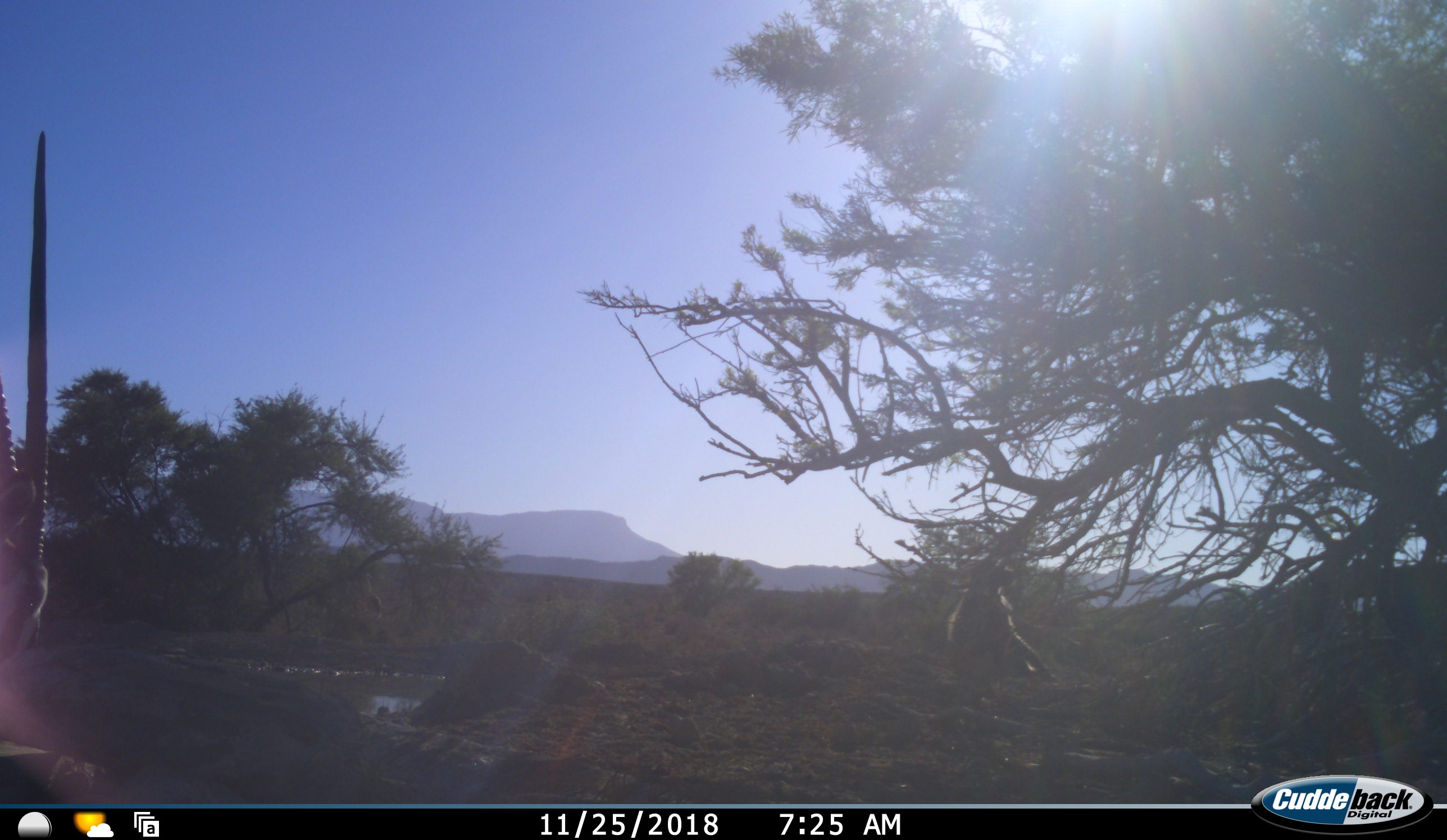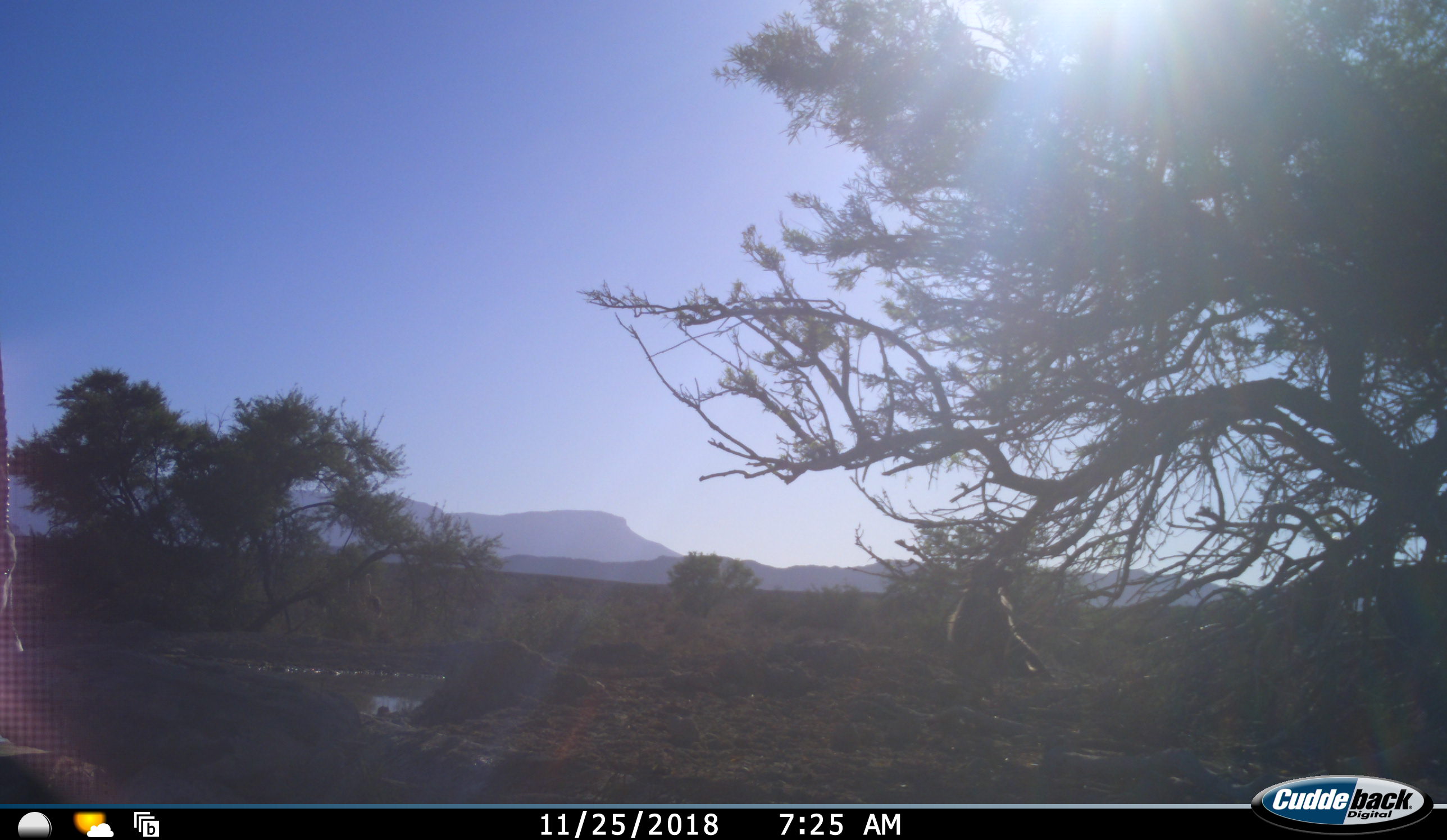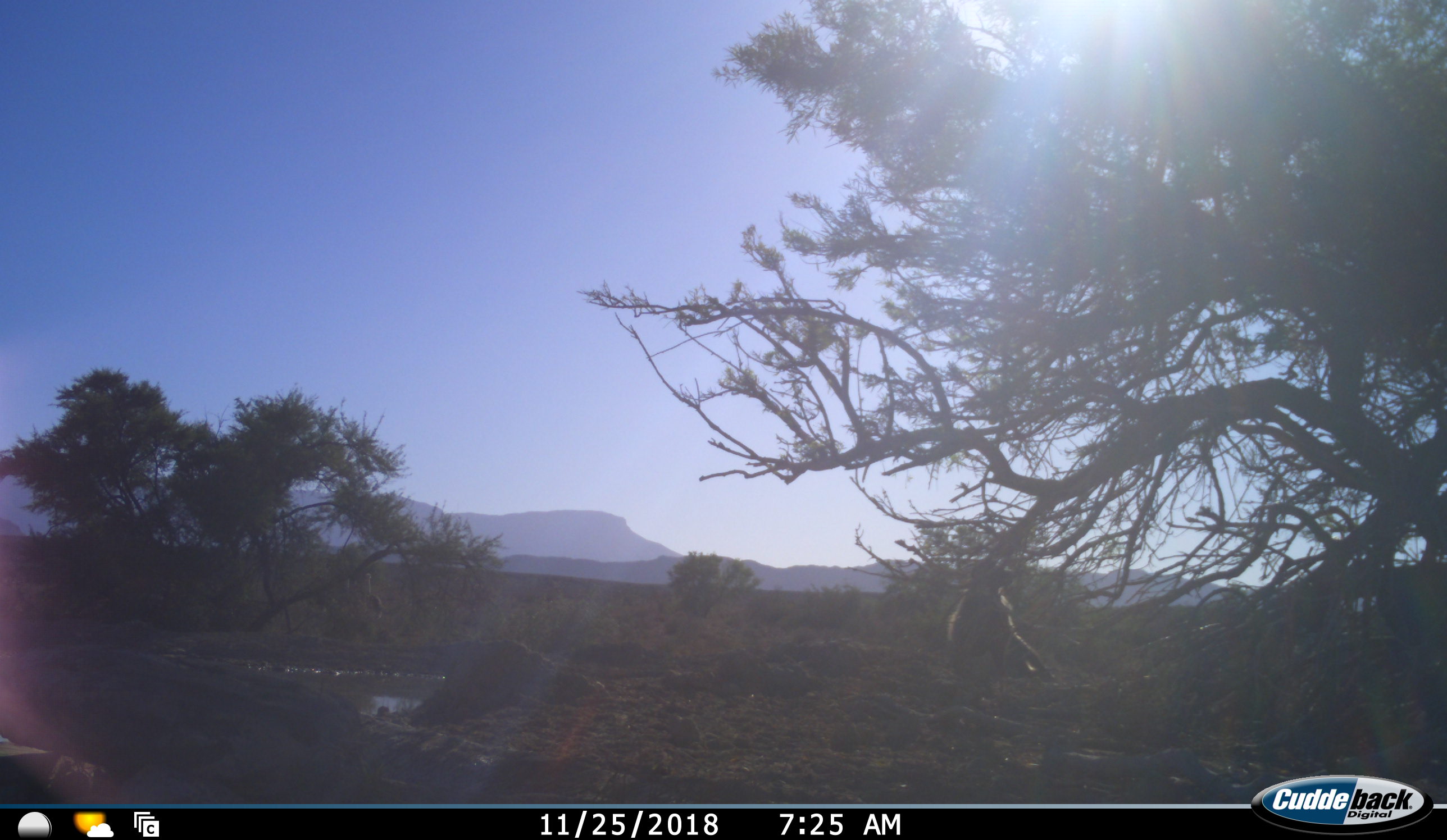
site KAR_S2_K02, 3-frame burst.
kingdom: Animalia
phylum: Chordata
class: Mammalia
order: Artiodactyla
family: Bovidae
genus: Oryx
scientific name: Oryx gazella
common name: gemsbok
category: oryx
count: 1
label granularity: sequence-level